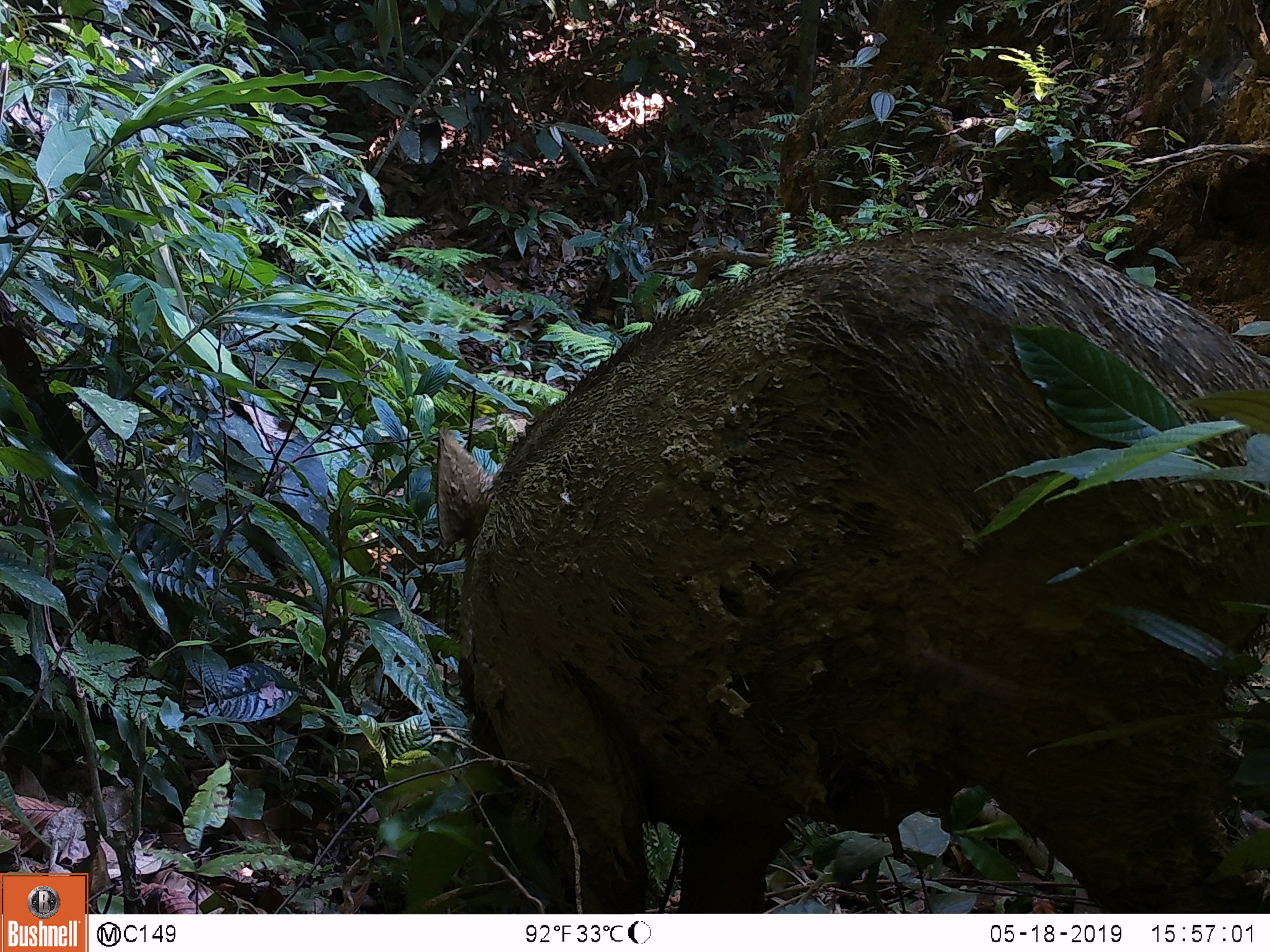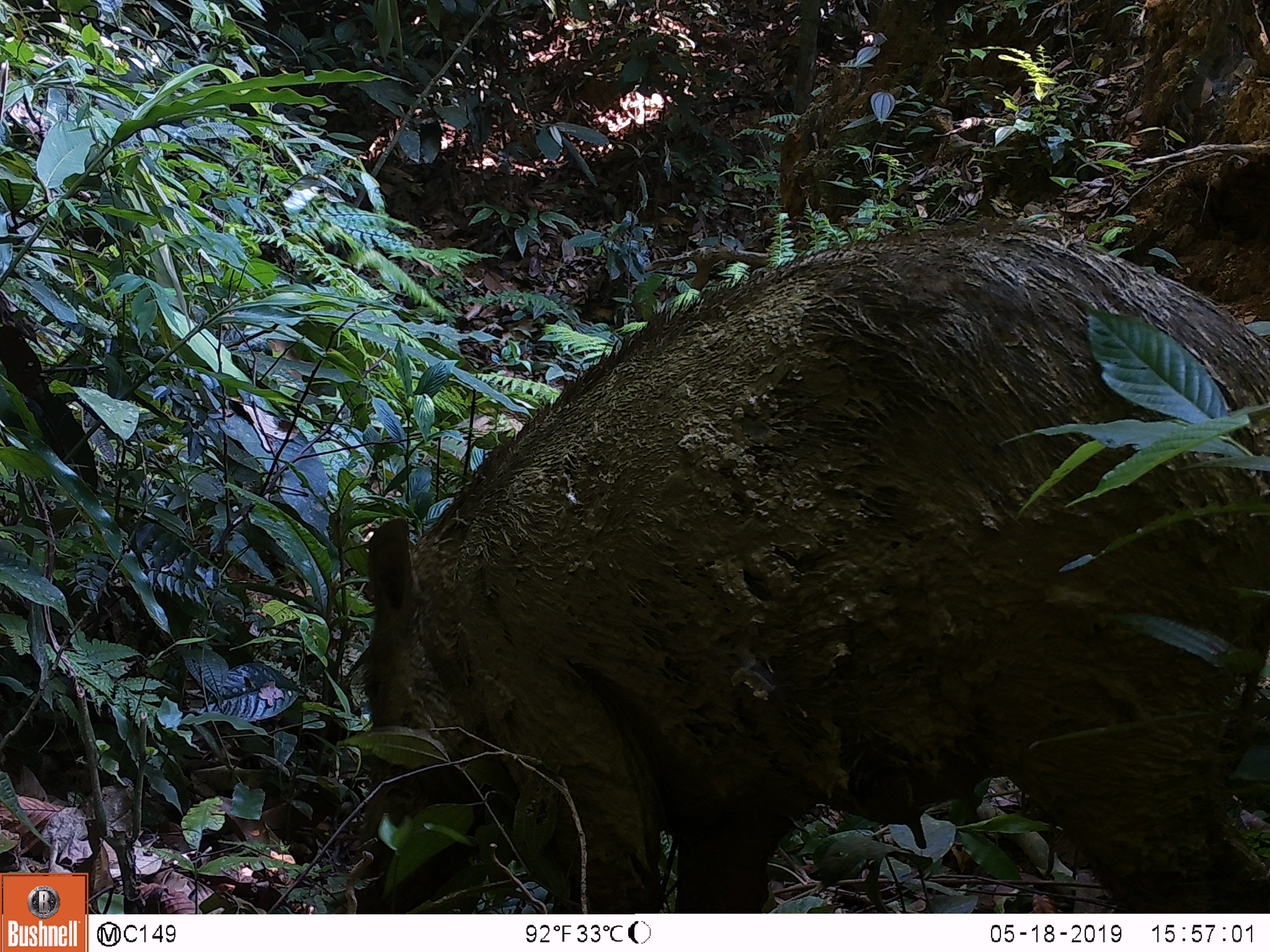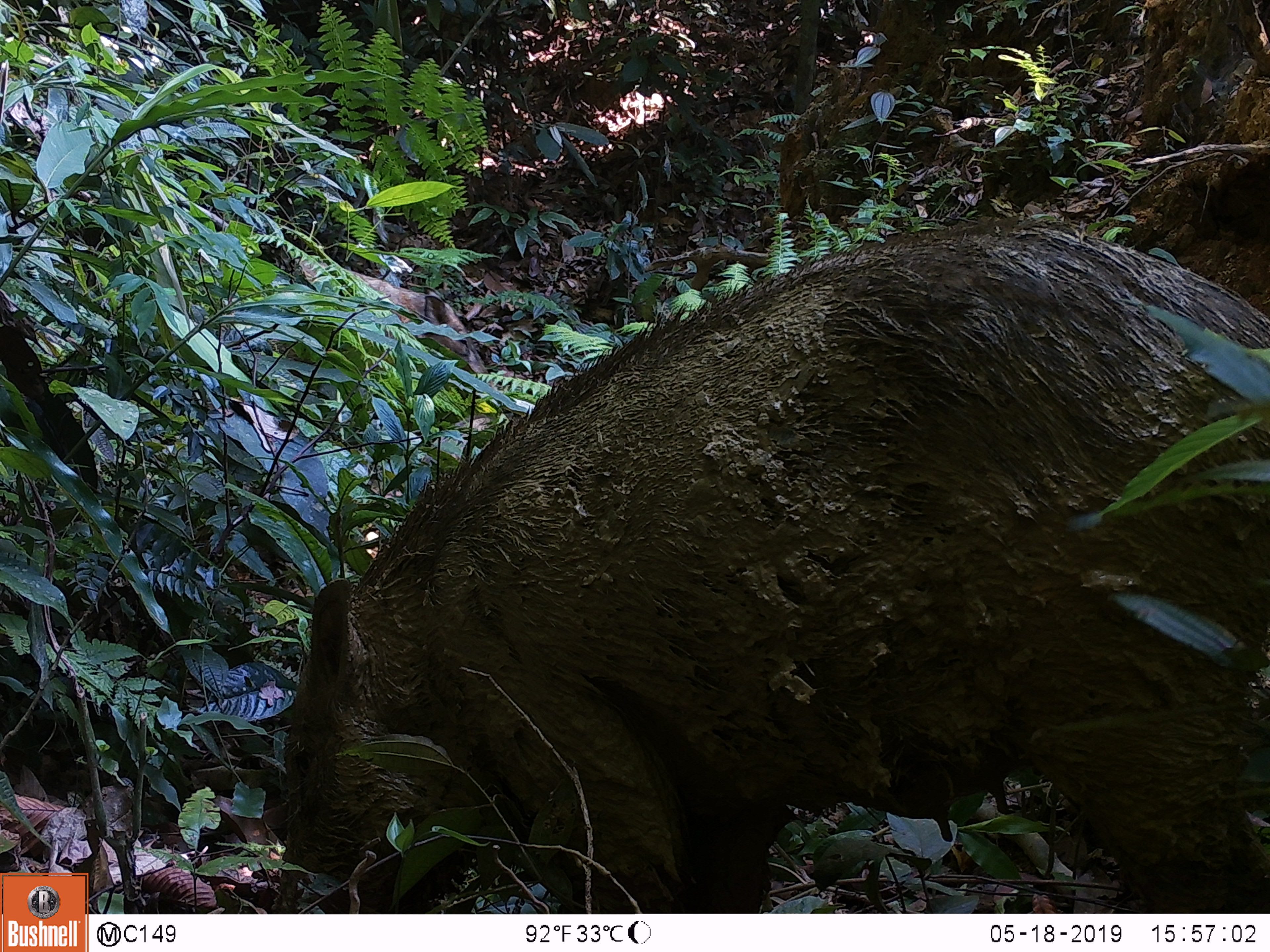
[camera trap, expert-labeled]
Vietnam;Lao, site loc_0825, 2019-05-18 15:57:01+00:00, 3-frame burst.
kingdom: Animalia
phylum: Chordata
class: Mammalia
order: Artiodactyla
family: Suidae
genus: Sus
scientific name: Sus scrofa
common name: eurasian wild pig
Eurasian wild pig (Sus scrofa). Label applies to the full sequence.